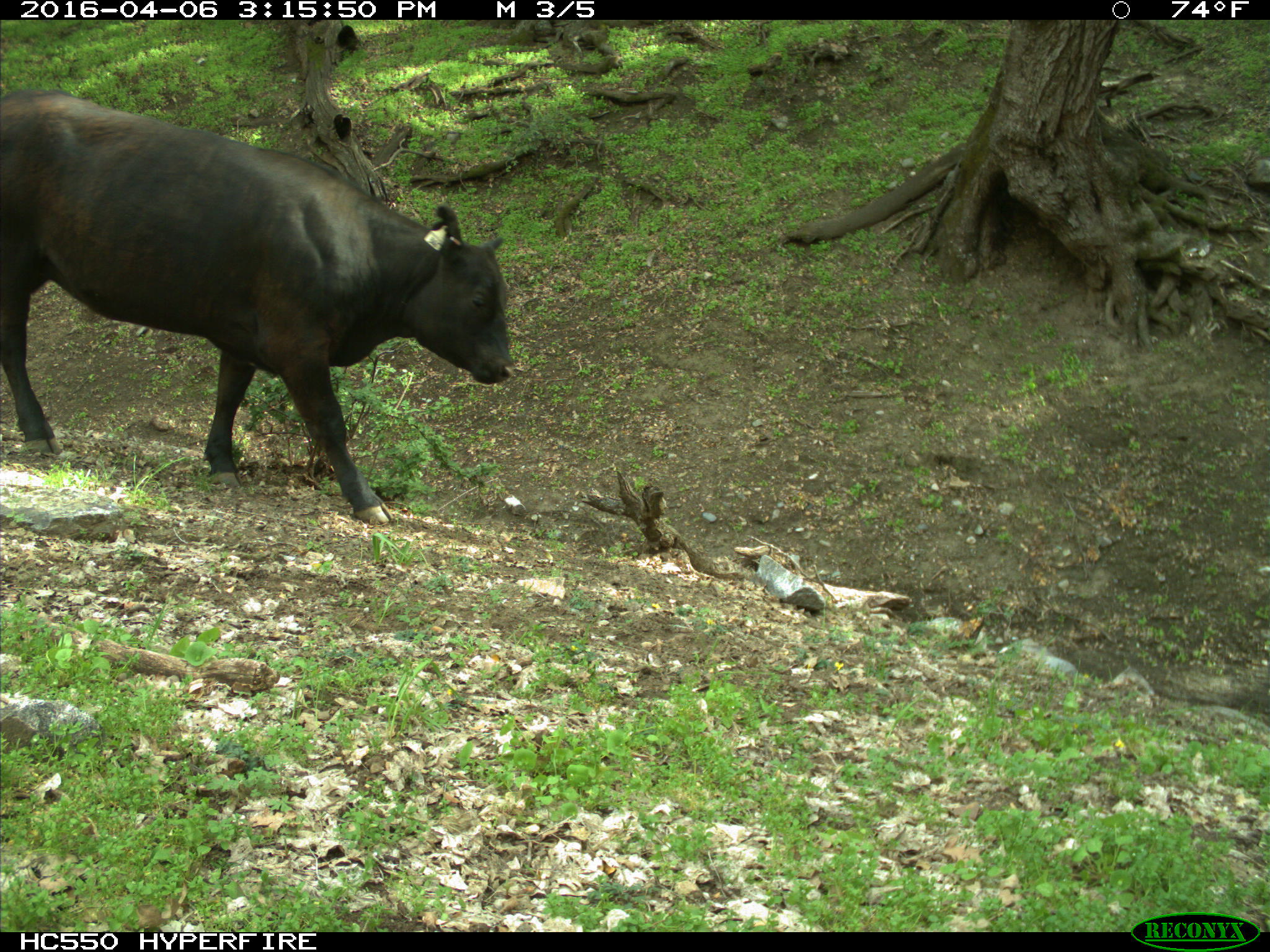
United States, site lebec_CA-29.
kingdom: Animalia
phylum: Chordata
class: Mammalia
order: Artiodactyla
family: Bovidae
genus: Bos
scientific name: Bos taurus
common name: domestic cow